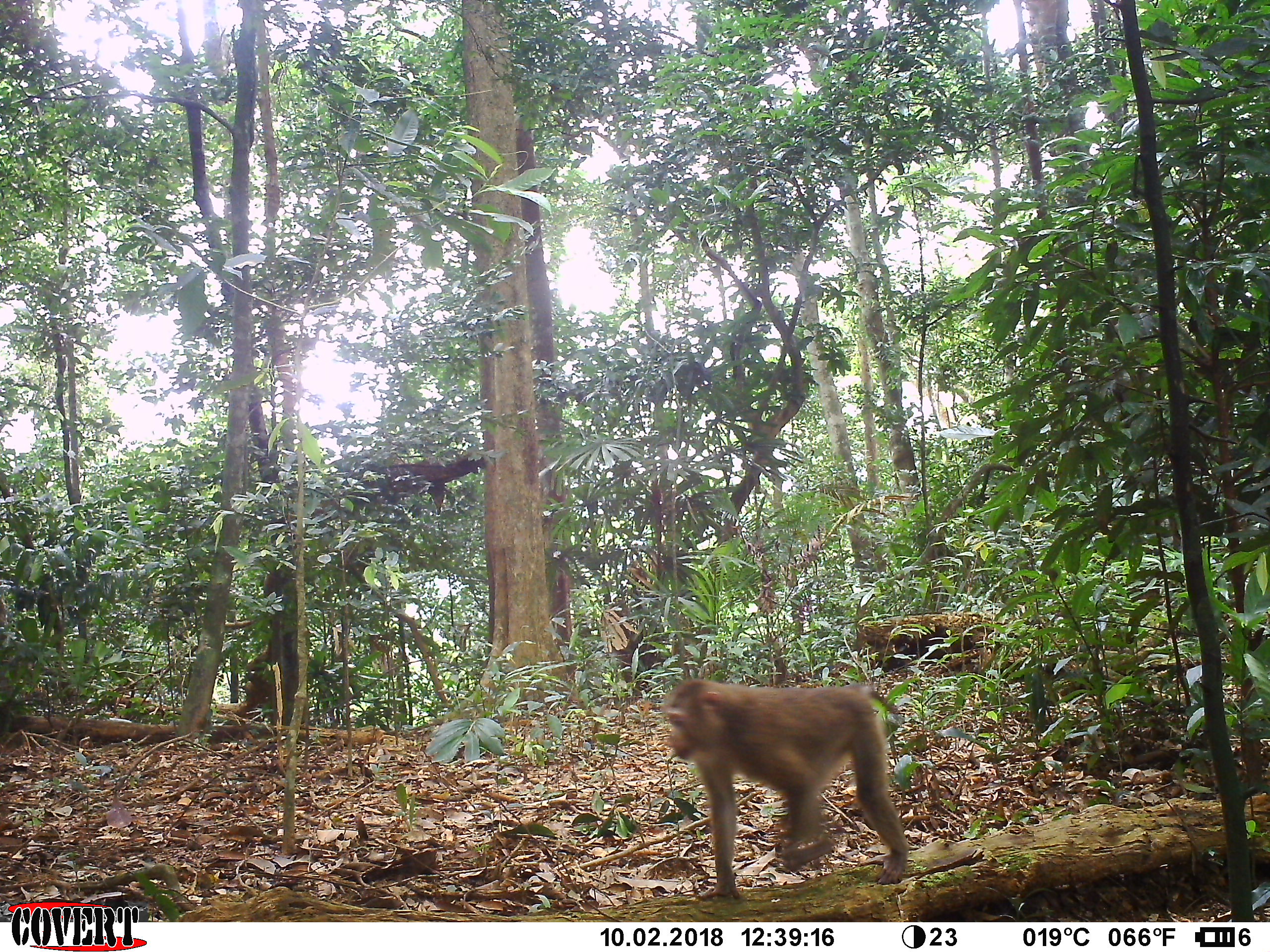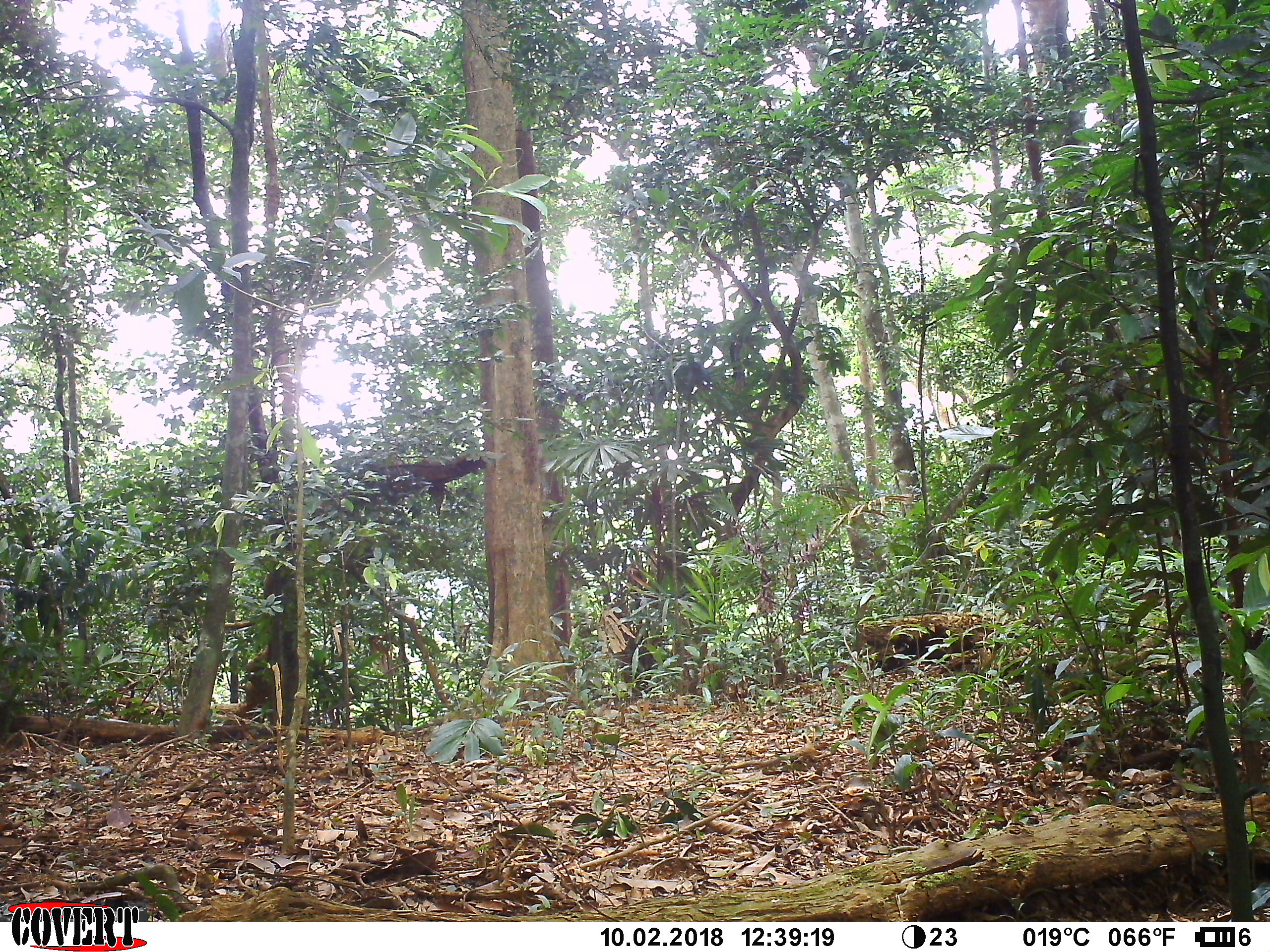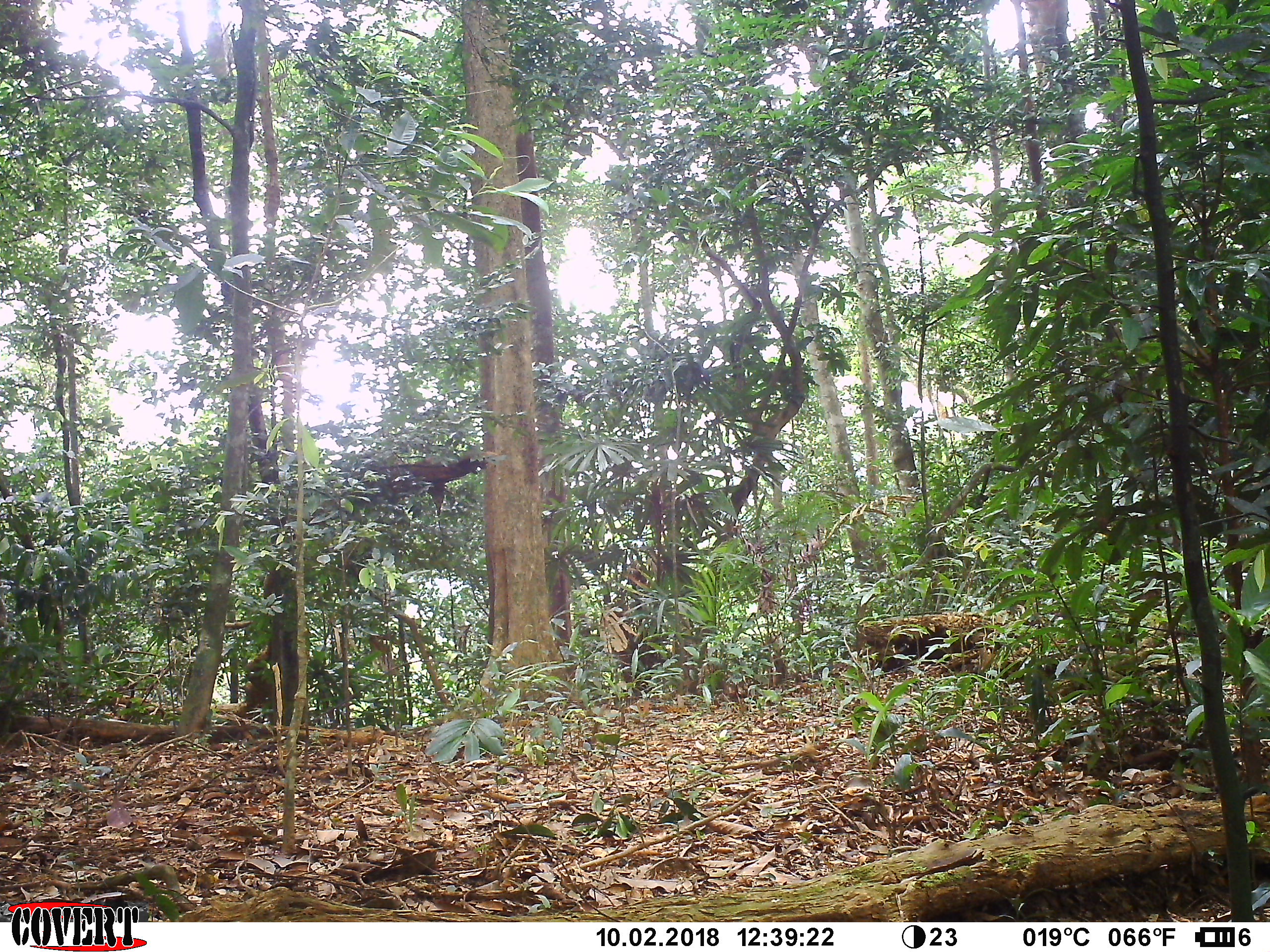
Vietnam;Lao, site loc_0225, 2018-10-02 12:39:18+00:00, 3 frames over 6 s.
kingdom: Animalia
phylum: Chordata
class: Mammalia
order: Primates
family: Cercopithecidae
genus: Macaca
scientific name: Macaca nemestrina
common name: pig-tailed macaque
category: pig tailed macaque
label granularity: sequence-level